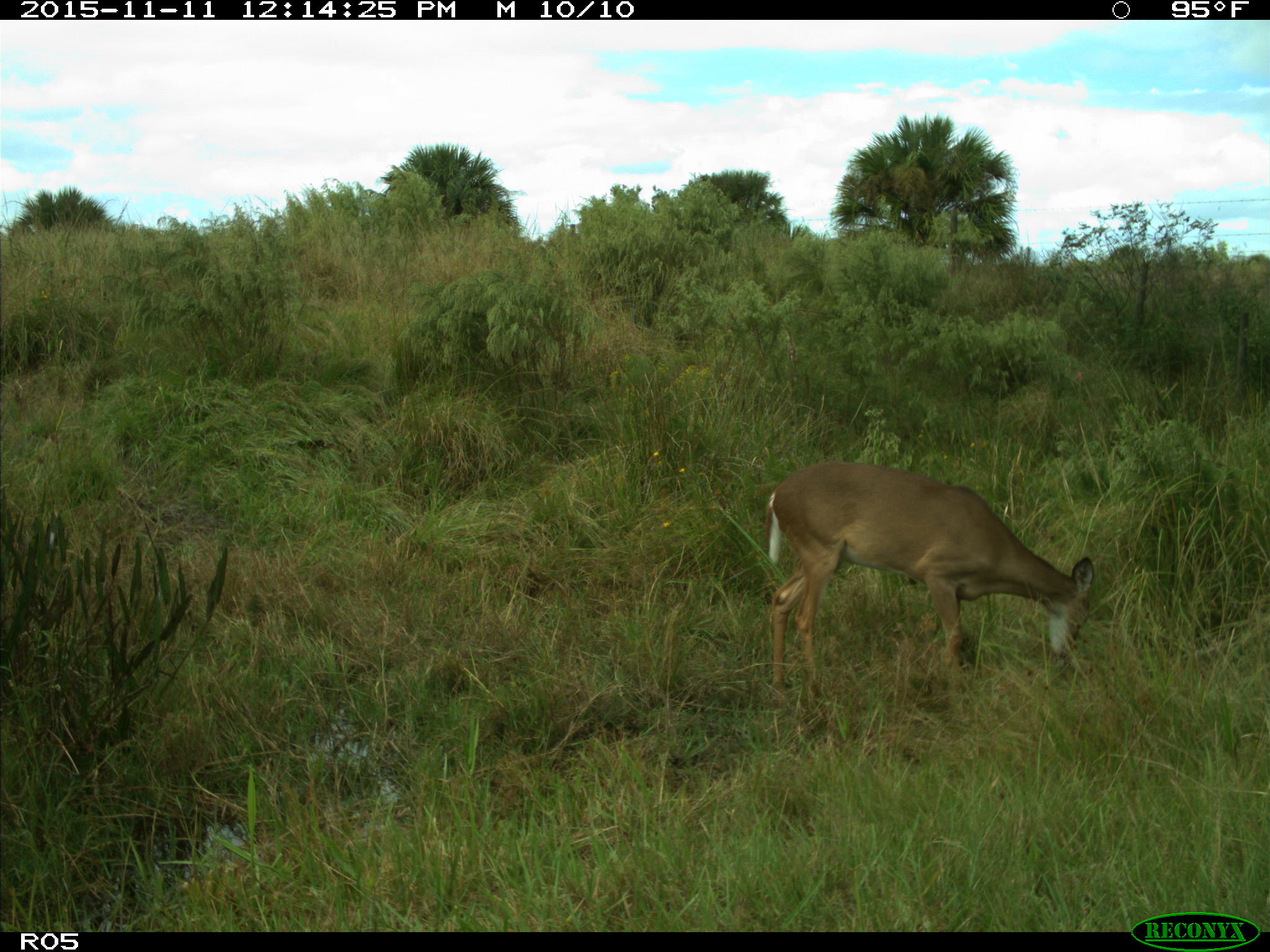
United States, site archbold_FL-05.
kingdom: Animalia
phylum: Chordata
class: Mammalia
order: Artiodactyla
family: Cervidae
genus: Odocoileus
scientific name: Odocoileus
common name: deer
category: unidentified deer